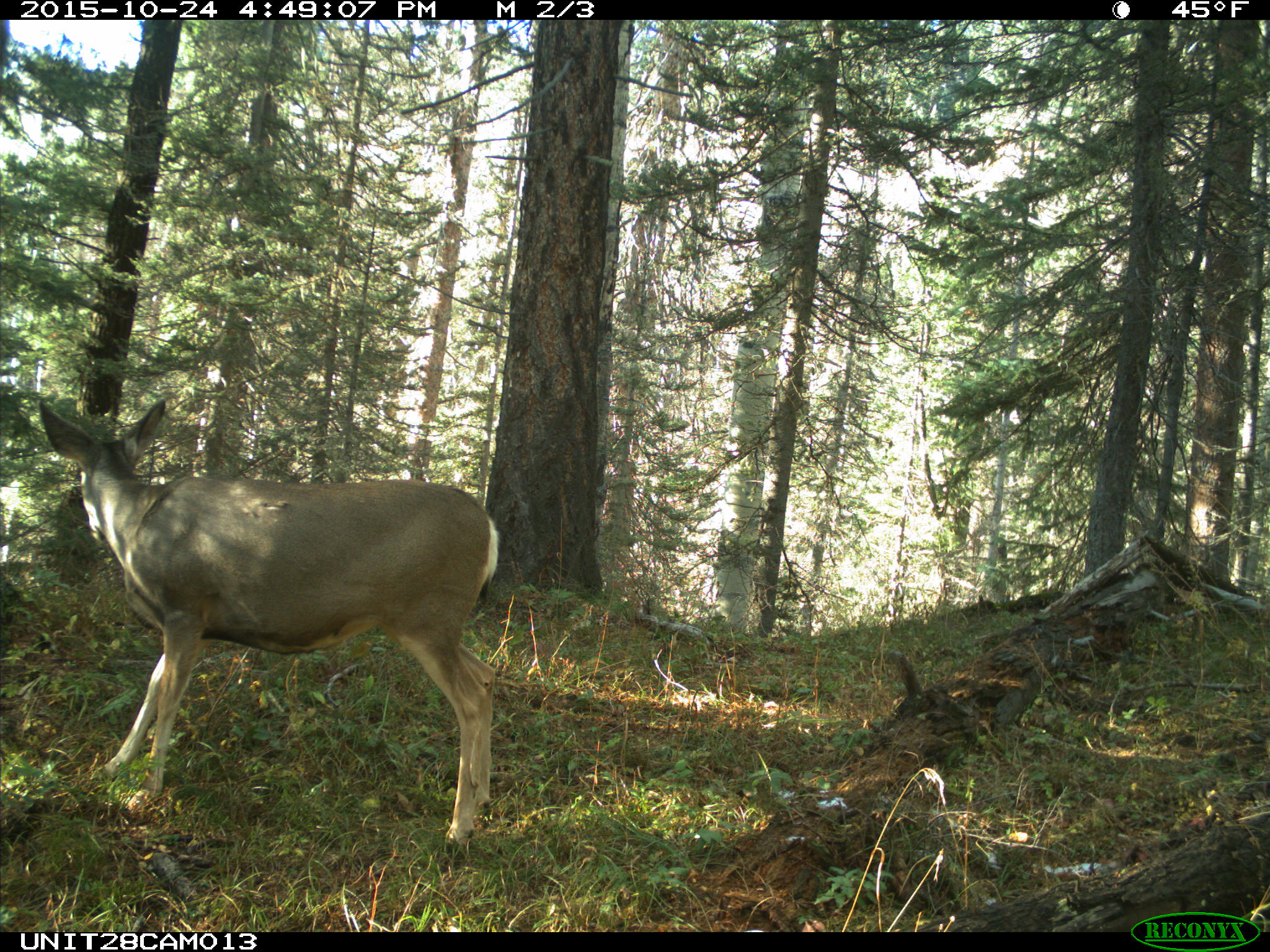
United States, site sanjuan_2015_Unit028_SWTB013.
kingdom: Animalia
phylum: Chordata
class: Mammalia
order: Artiodactyla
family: Cervidae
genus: Odocoileus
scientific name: Odocoileus hemionus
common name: mule deer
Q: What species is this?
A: Odocoileus hemionus (mule deer).